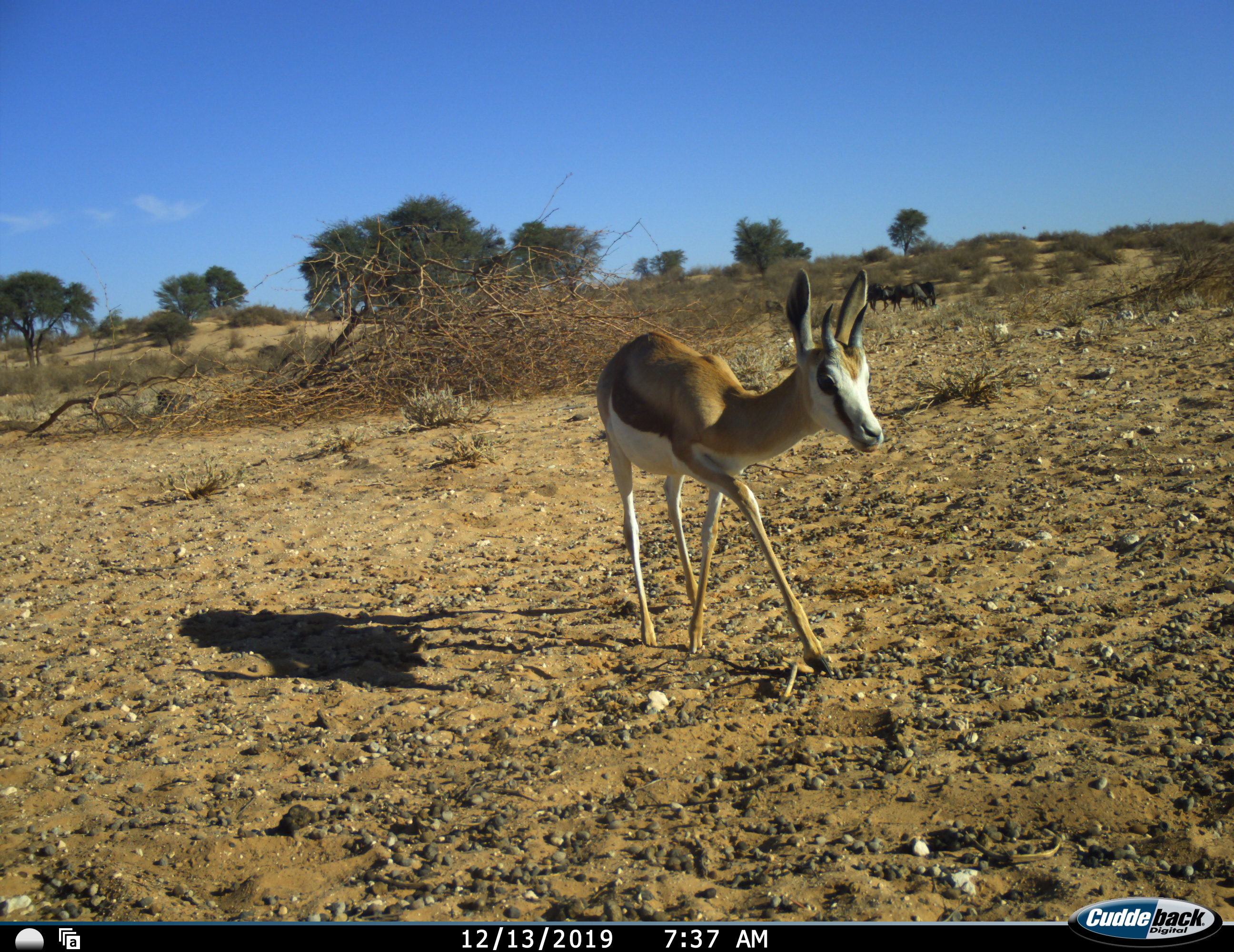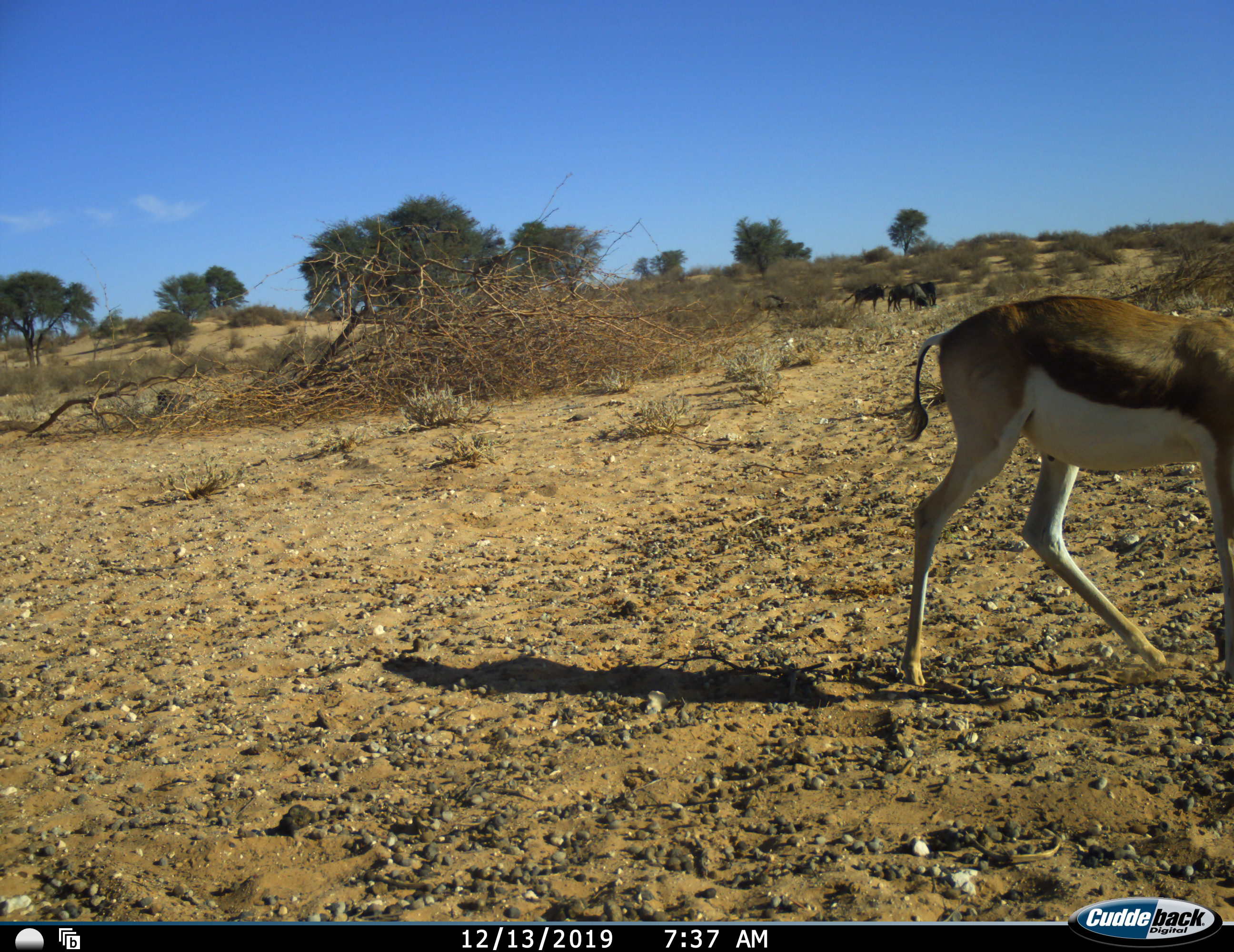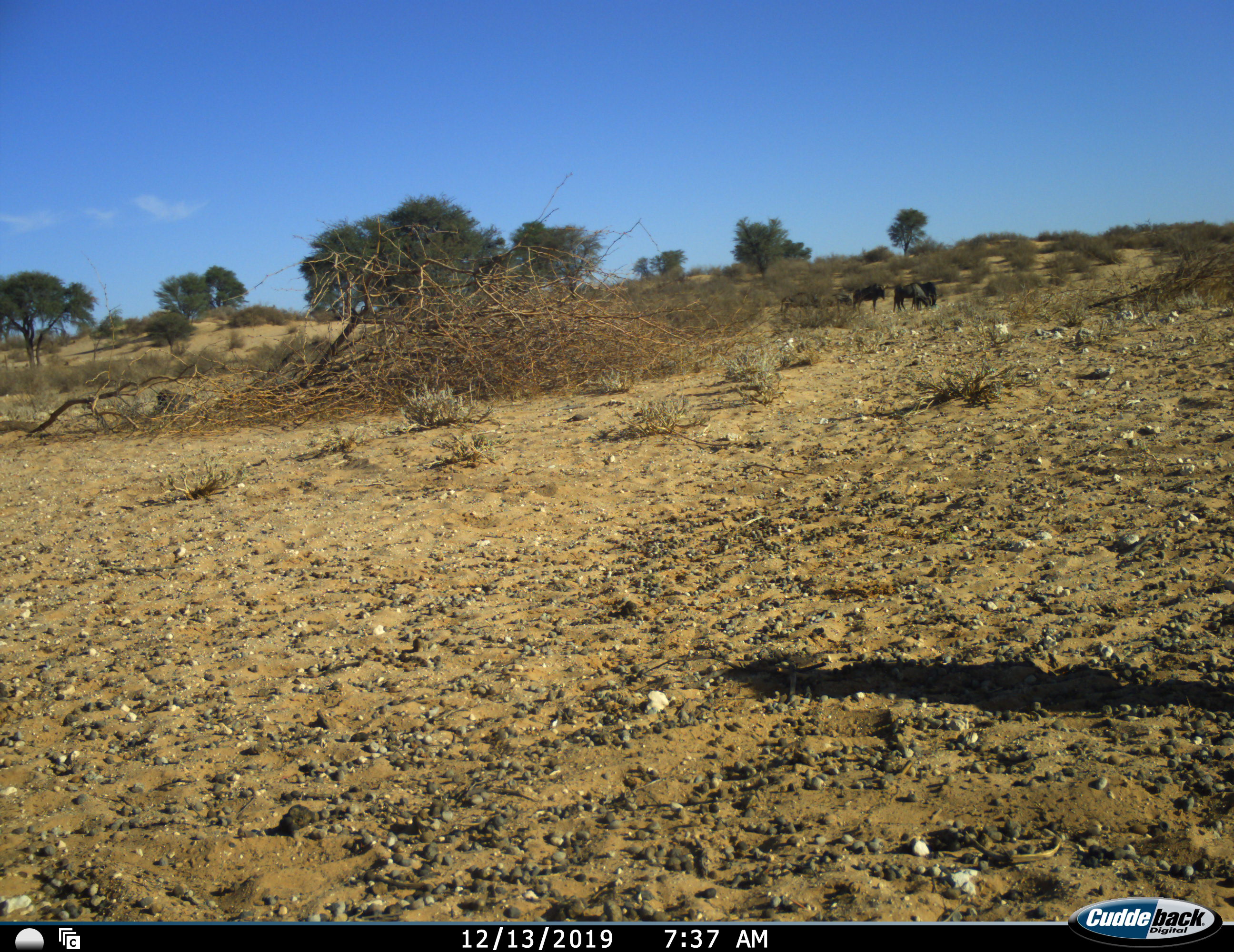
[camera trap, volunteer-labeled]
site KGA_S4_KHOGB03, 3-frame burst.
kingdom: Animalia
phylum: Chordata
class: Mammalia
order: Artiodactyla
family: Bovidae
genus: Antidorcas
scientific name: Antidorcas marsupialis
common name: springbok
Springbok (Antidorcas marsupialis), count 1. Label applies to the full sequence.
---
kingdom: Animalia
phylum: Chordata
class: Mammalia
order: Artiodactyla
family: Bovidae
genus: Connochaetes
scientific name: Connochaetes taurinus taurinus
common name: blue wildebeest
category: wildebeestblue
Wildebeestblue (blue wildebeest) (Connochaetes taurinus taurinus), count 5. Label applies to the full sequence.